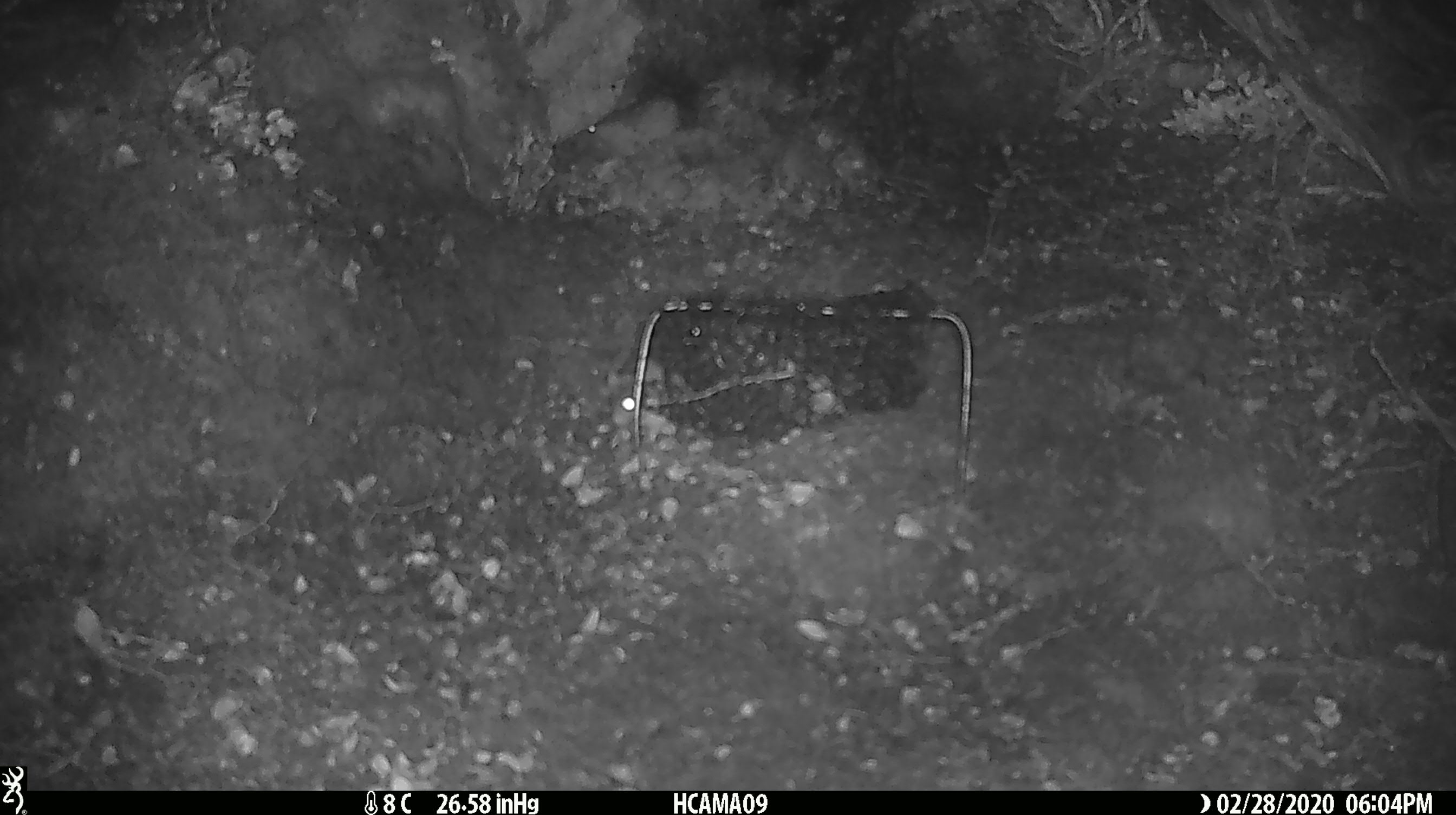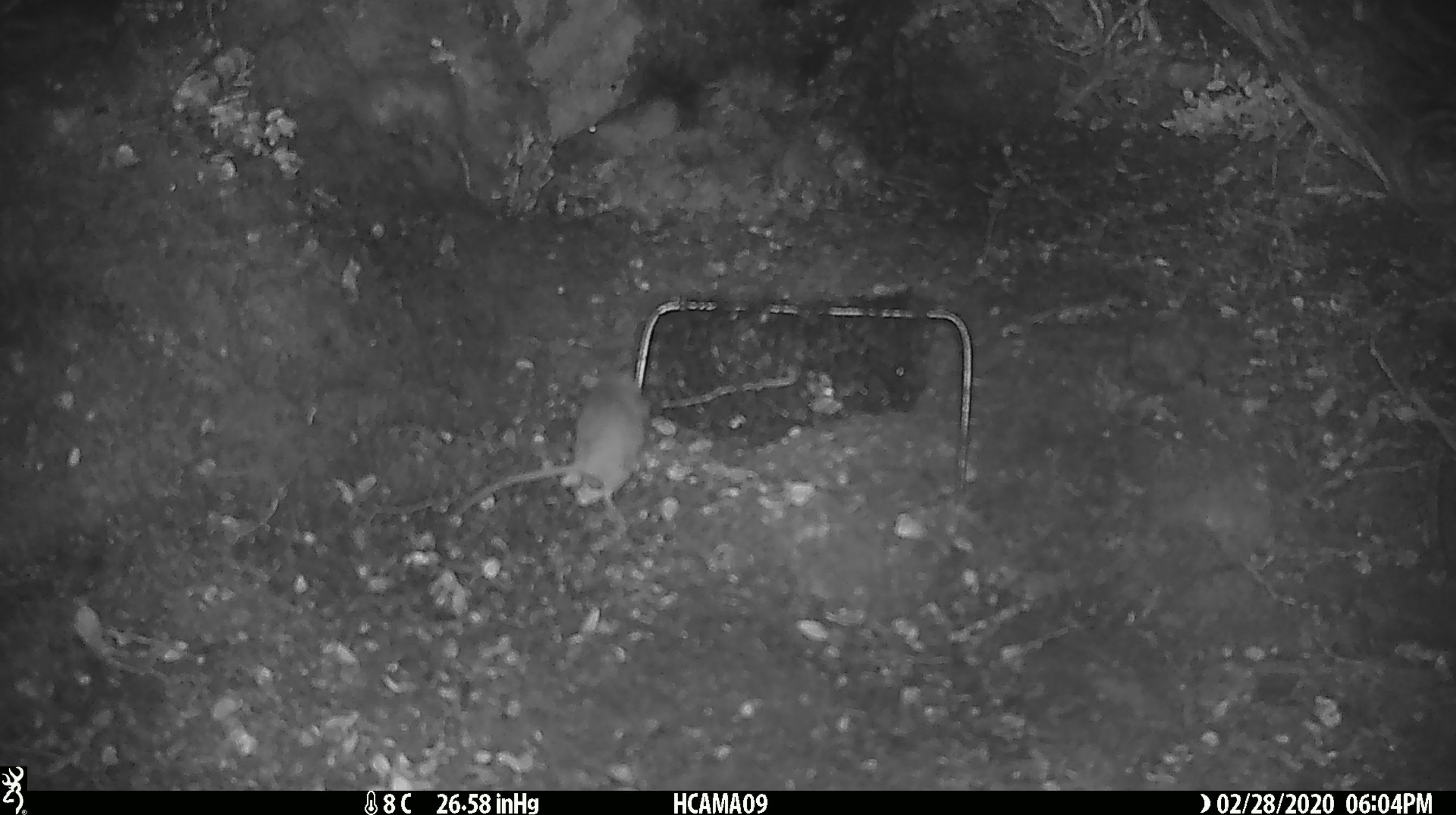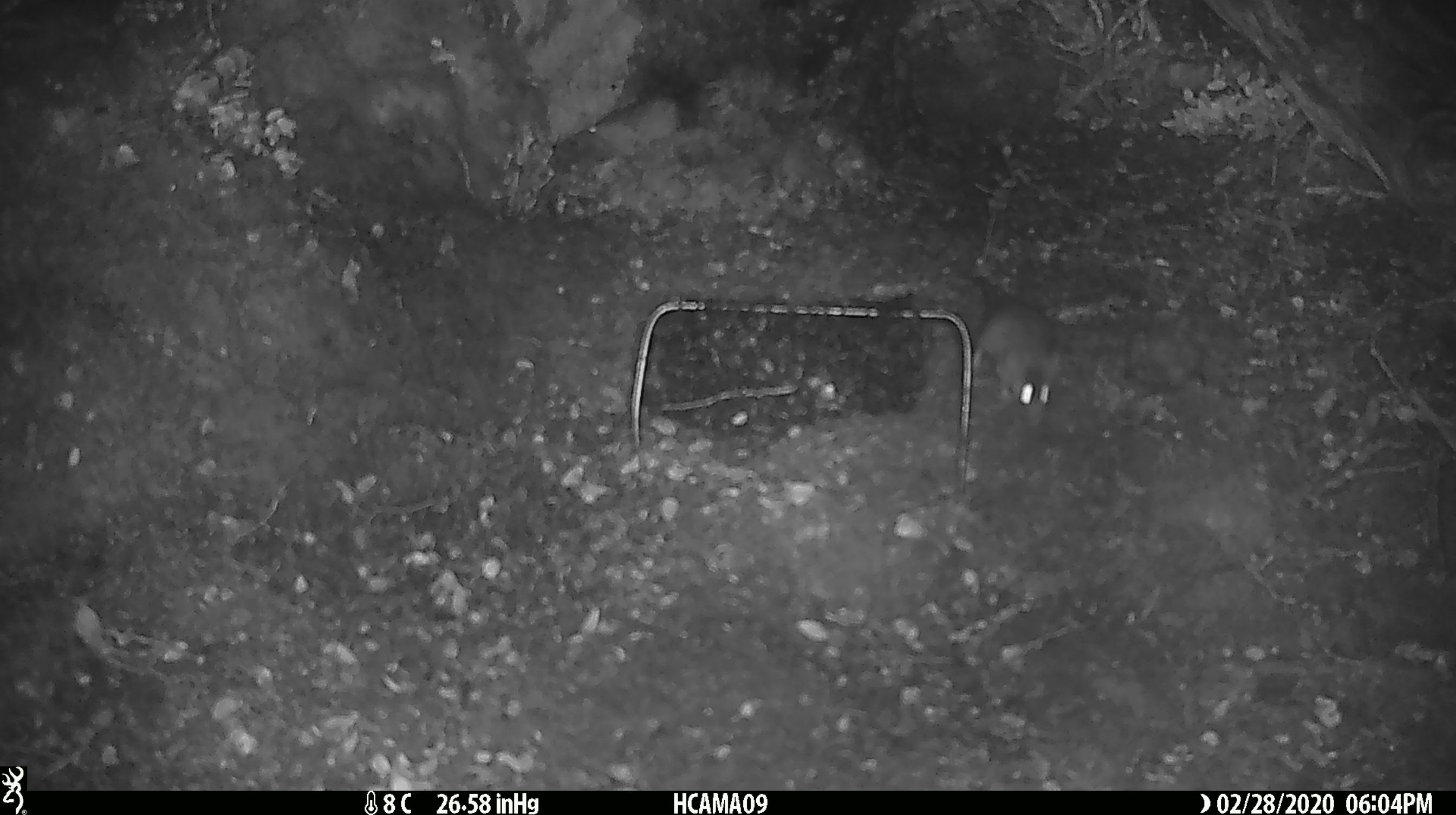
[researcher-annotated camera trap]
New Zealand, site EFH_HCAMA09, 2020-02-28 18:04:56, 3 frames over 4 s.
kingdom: Animalia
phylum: Chordata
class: Mammalia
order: Rodentia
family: Muridae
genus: Mus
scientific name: Mus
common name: mouse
Mouse (Mus).